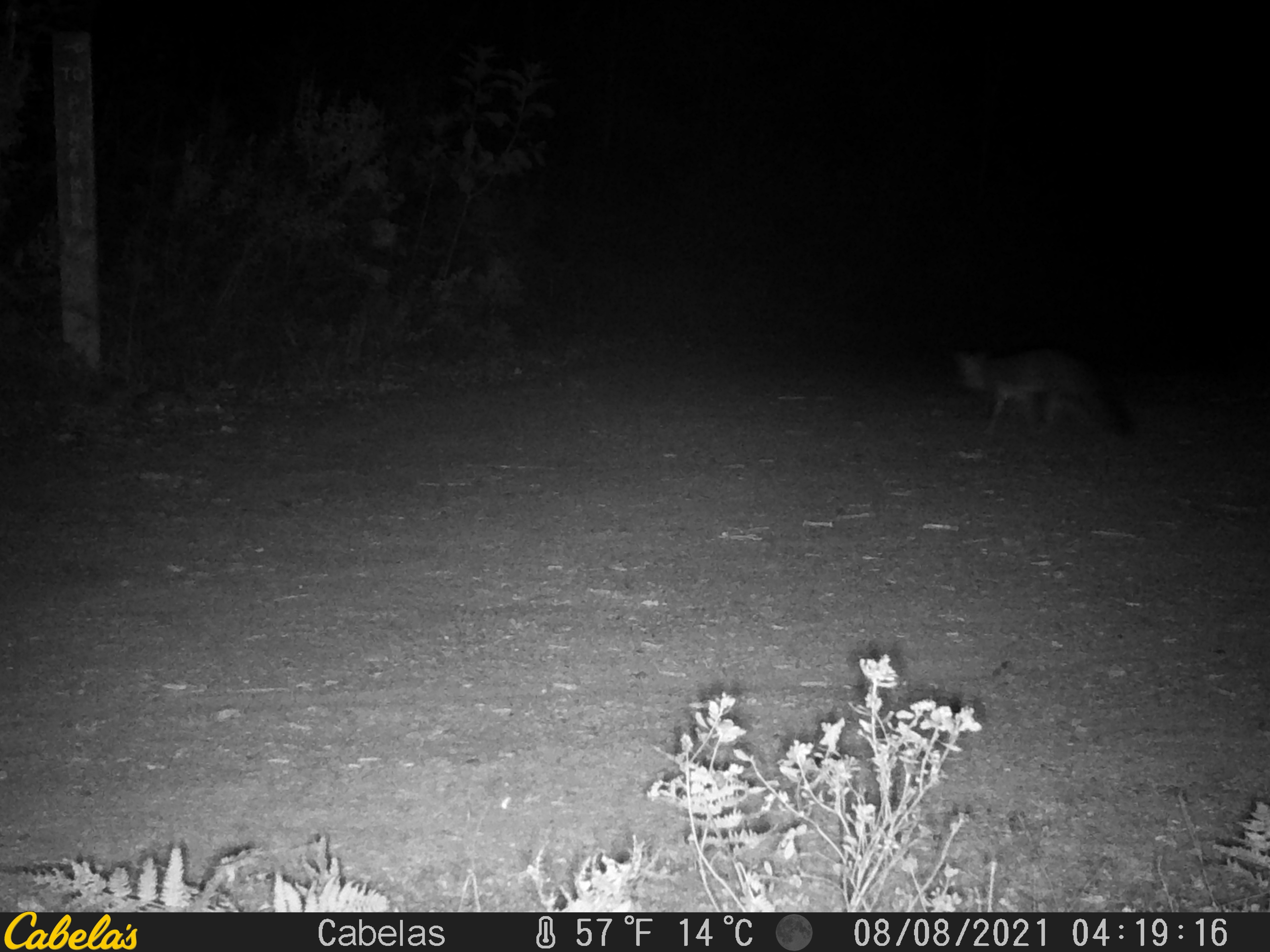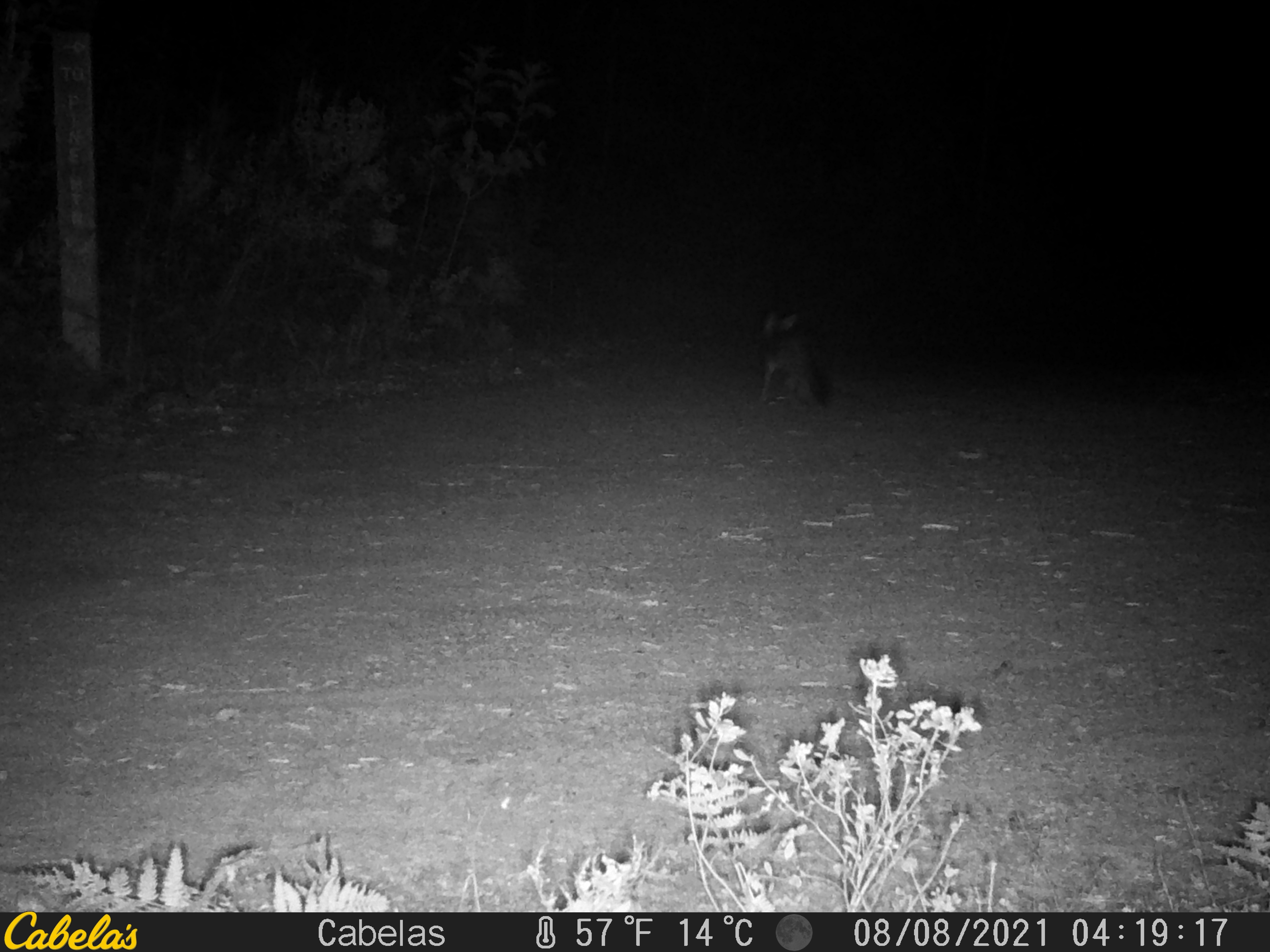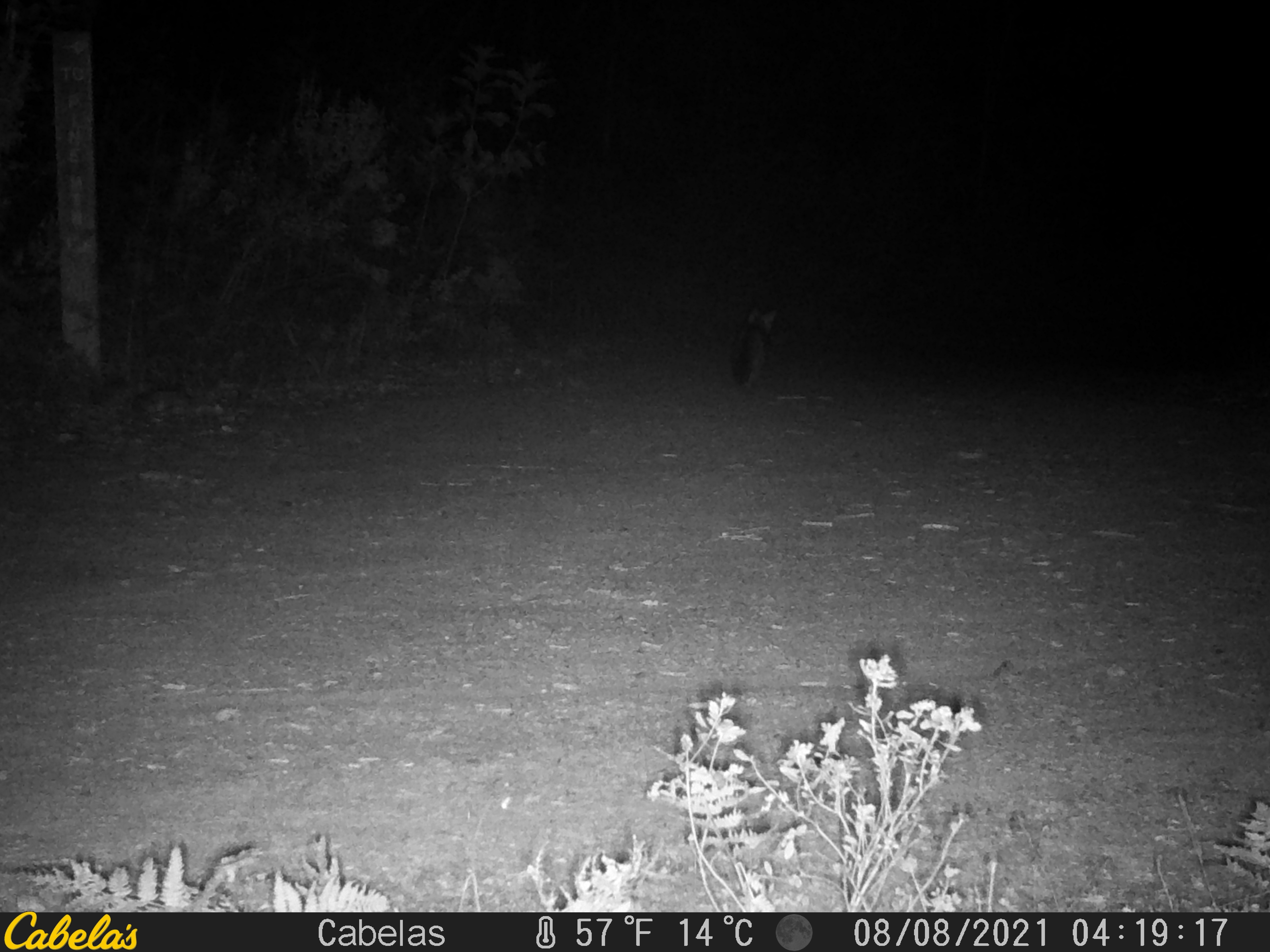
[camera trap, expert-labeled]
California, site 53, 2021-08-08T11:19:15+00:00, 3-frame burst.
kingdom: Animalia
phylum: Chordata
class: Mammalia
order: Carnivora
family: Canidae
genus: Urocyon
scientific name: Urocyon cinereoargenteus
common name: gray fox